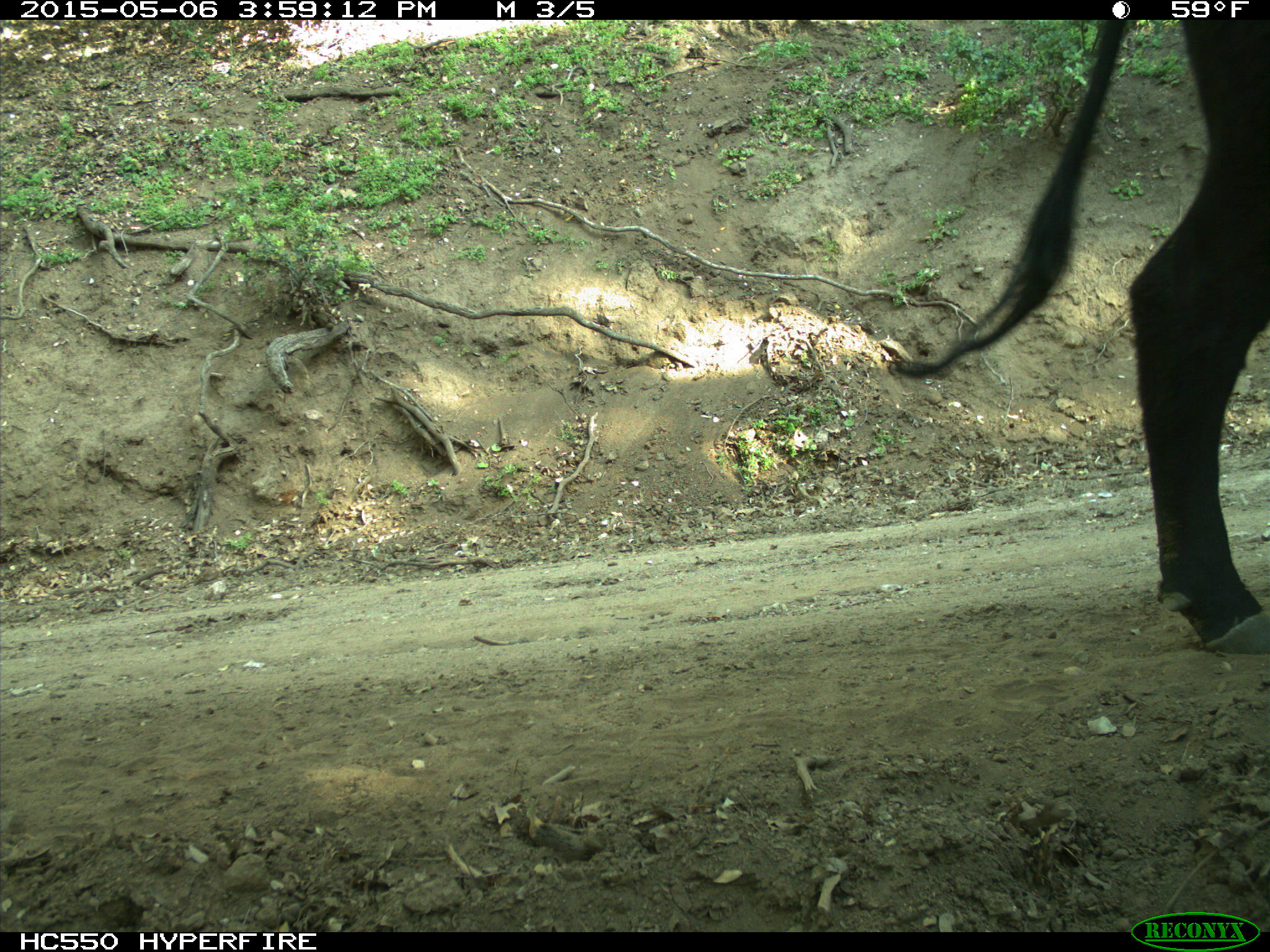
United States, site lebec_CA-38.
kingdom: Animalia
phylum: Chordata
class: Mammalia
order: Artiodactyla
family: Bovidae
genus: Bos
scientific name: Bos taurus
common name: domestic cow